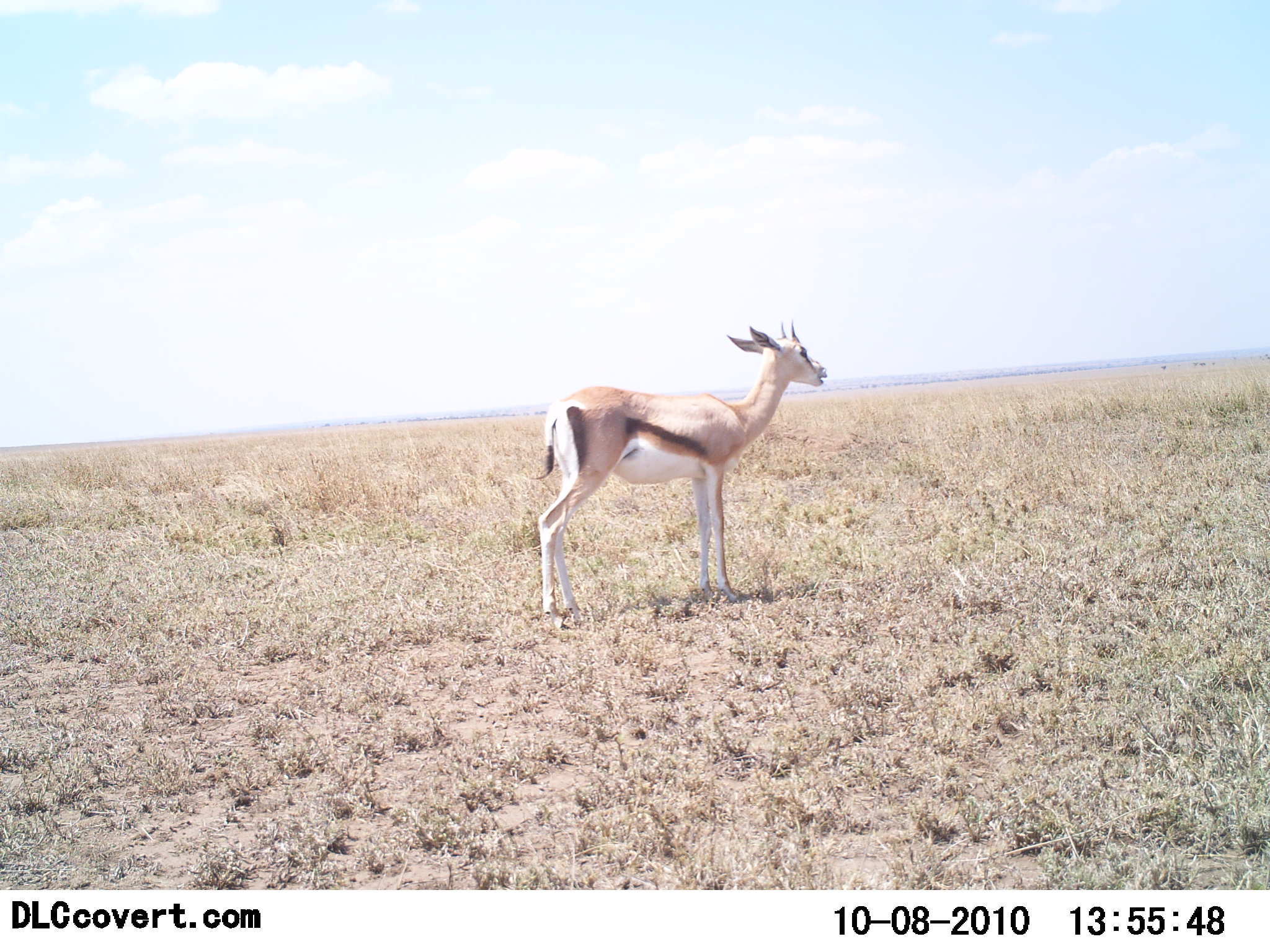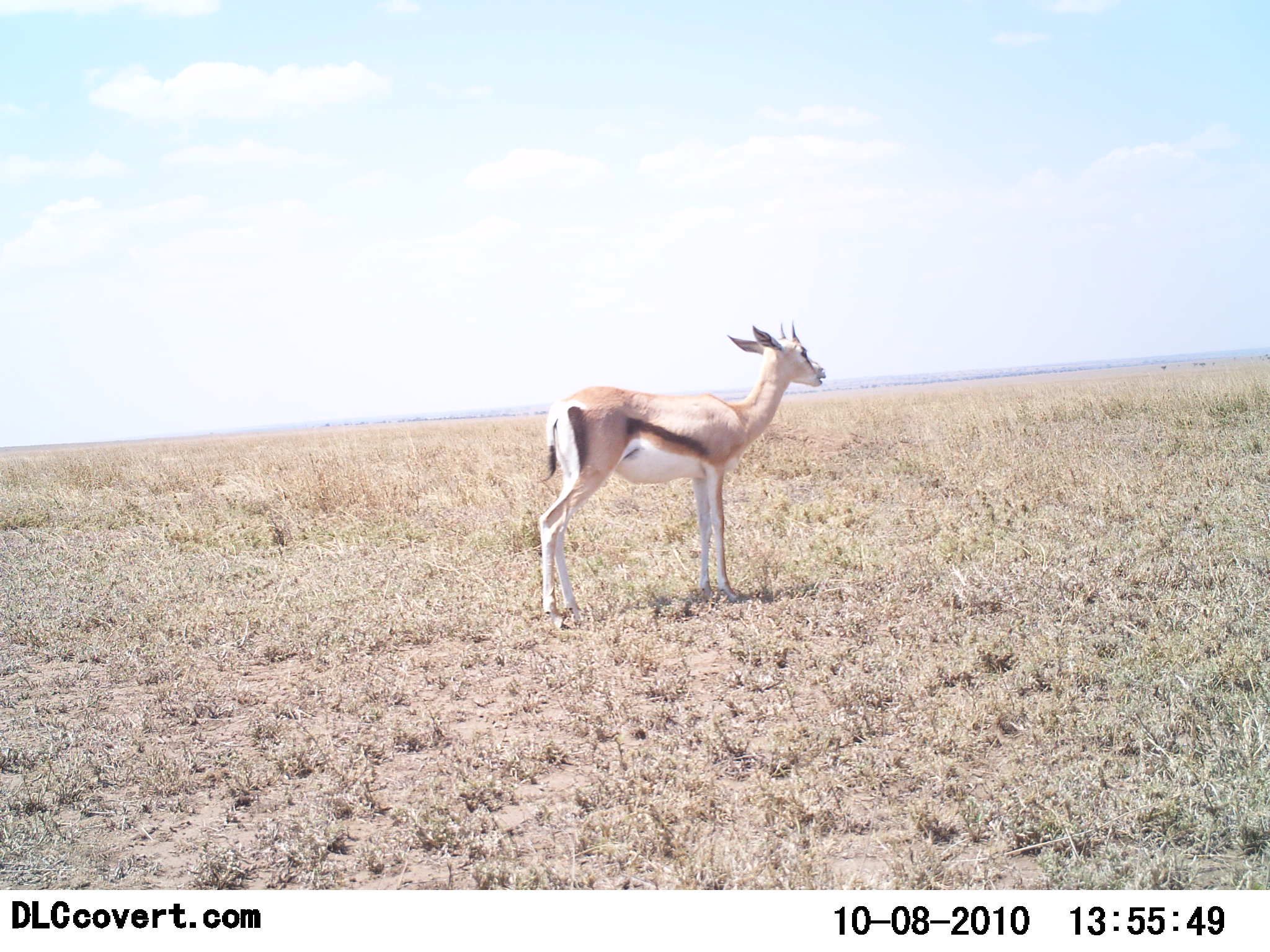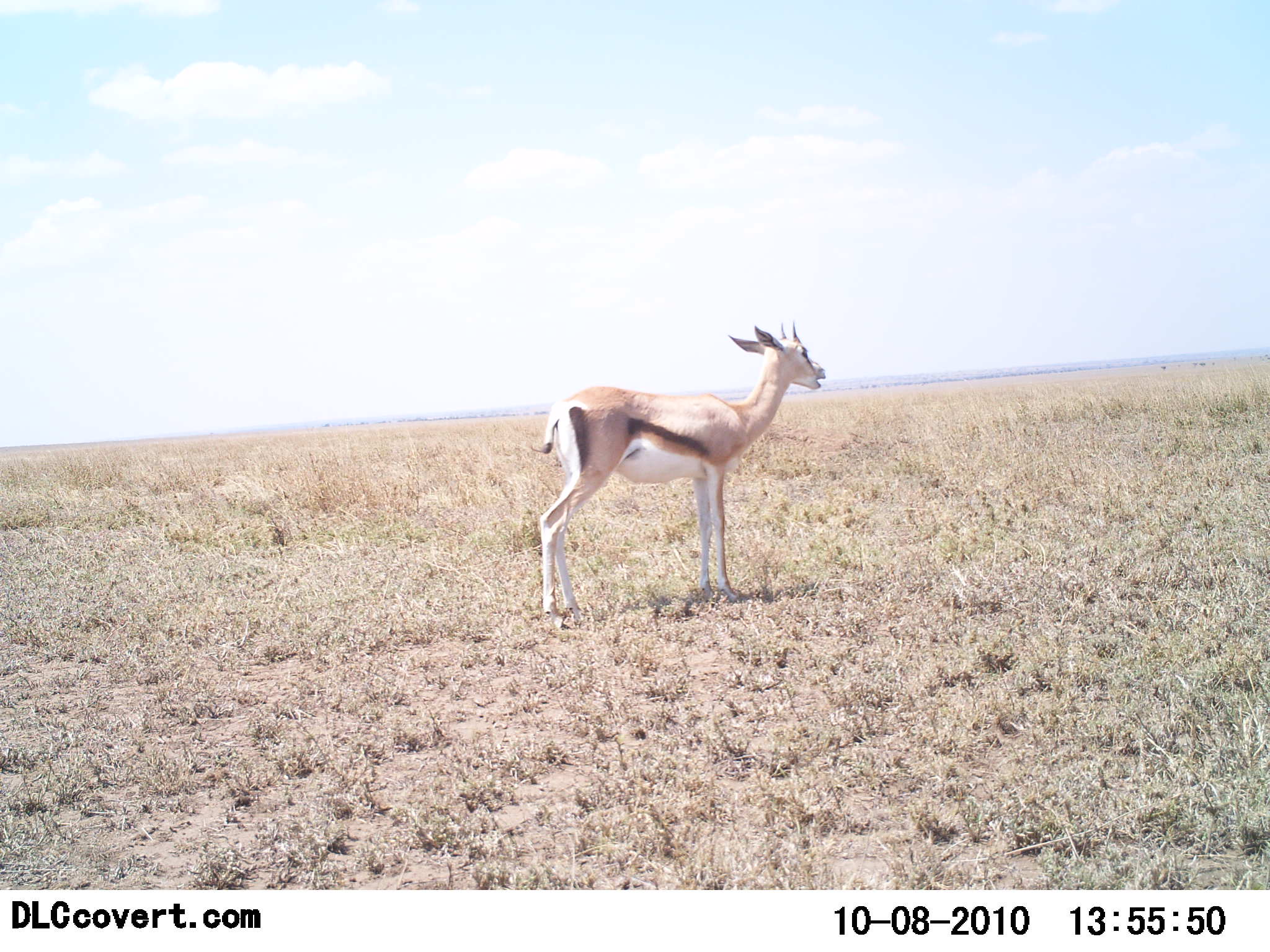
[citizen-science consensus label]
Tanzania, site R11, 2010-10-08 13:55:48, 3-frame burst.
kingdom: Animalia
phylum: Chordata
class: Mammalia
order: Artiodactyla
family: Bovidae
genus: Eudorcas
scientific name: Eudorcas thomsonii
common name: thomson's gazelle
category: gazellethomsons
Gazellethomsons (thomson's gazelle) (Eudorcas thomsonii), count 1. Behavior (volunteer vote fractions): standing 100%, resting 0%, moving 0%, interacting 0%. Young present (vote fraction): 0%. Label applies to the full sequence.